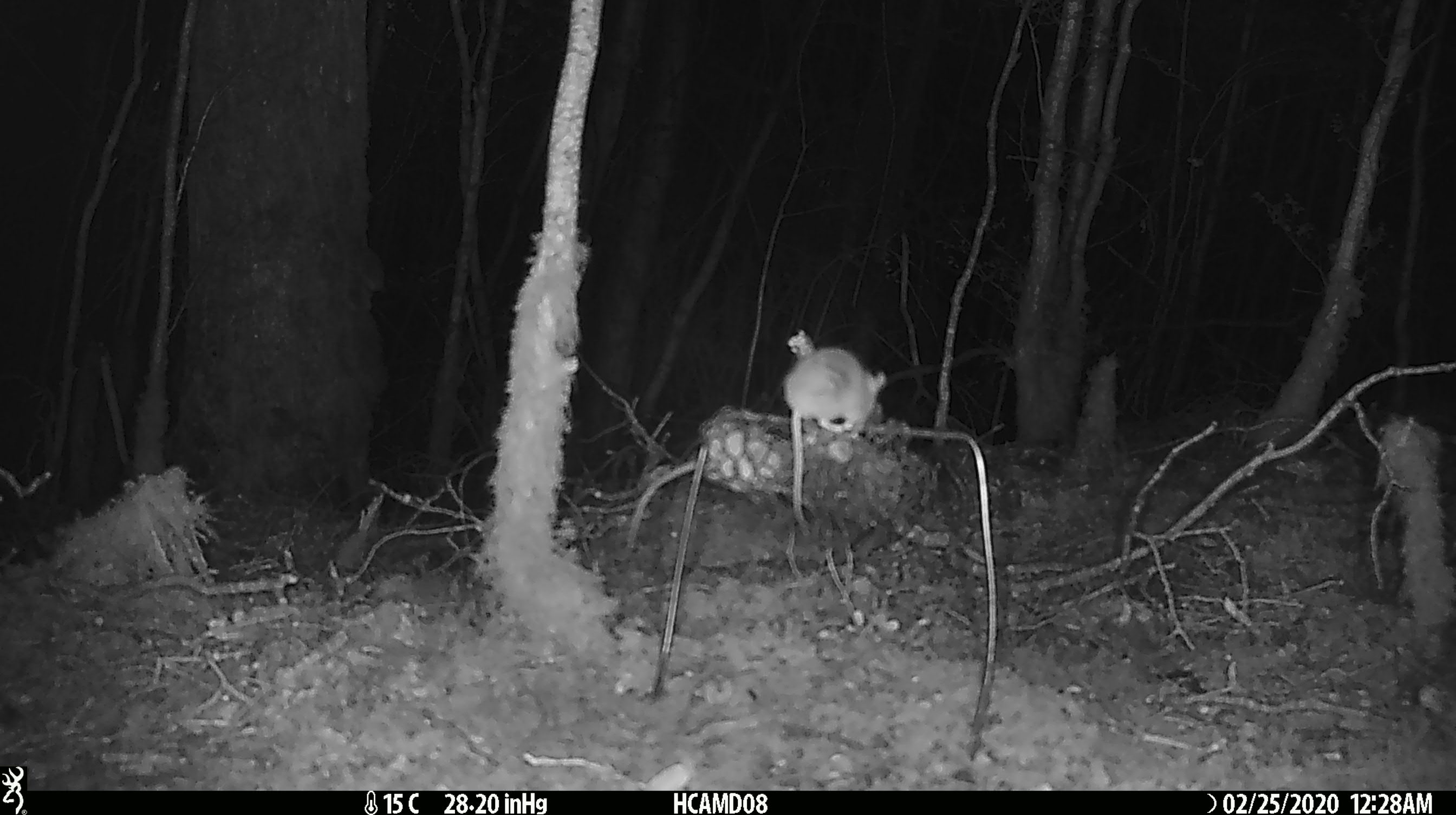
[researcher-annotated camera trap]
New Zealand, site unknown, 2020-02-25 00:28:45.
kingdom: Animalia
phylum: Chordata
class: Mammalia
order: Rodentia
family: Muridae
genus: Mus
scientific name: Mus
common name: mouse